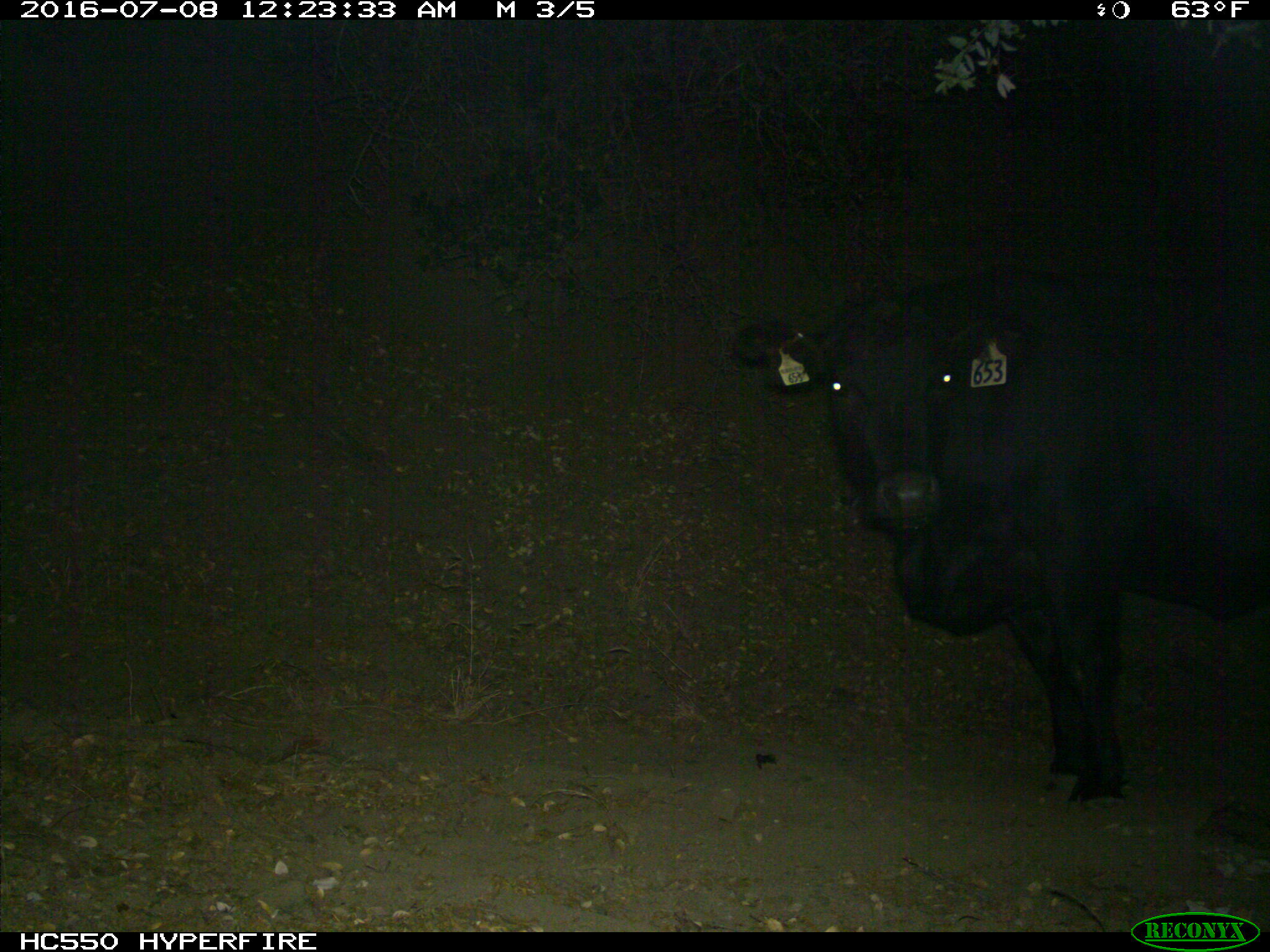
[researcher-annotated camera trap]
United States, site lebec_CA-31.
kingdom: Animalia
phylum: Chordata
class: Mammalia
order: Artiodactyla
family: Bovidae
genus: Bos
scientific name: Bos taurus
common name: domestic cow